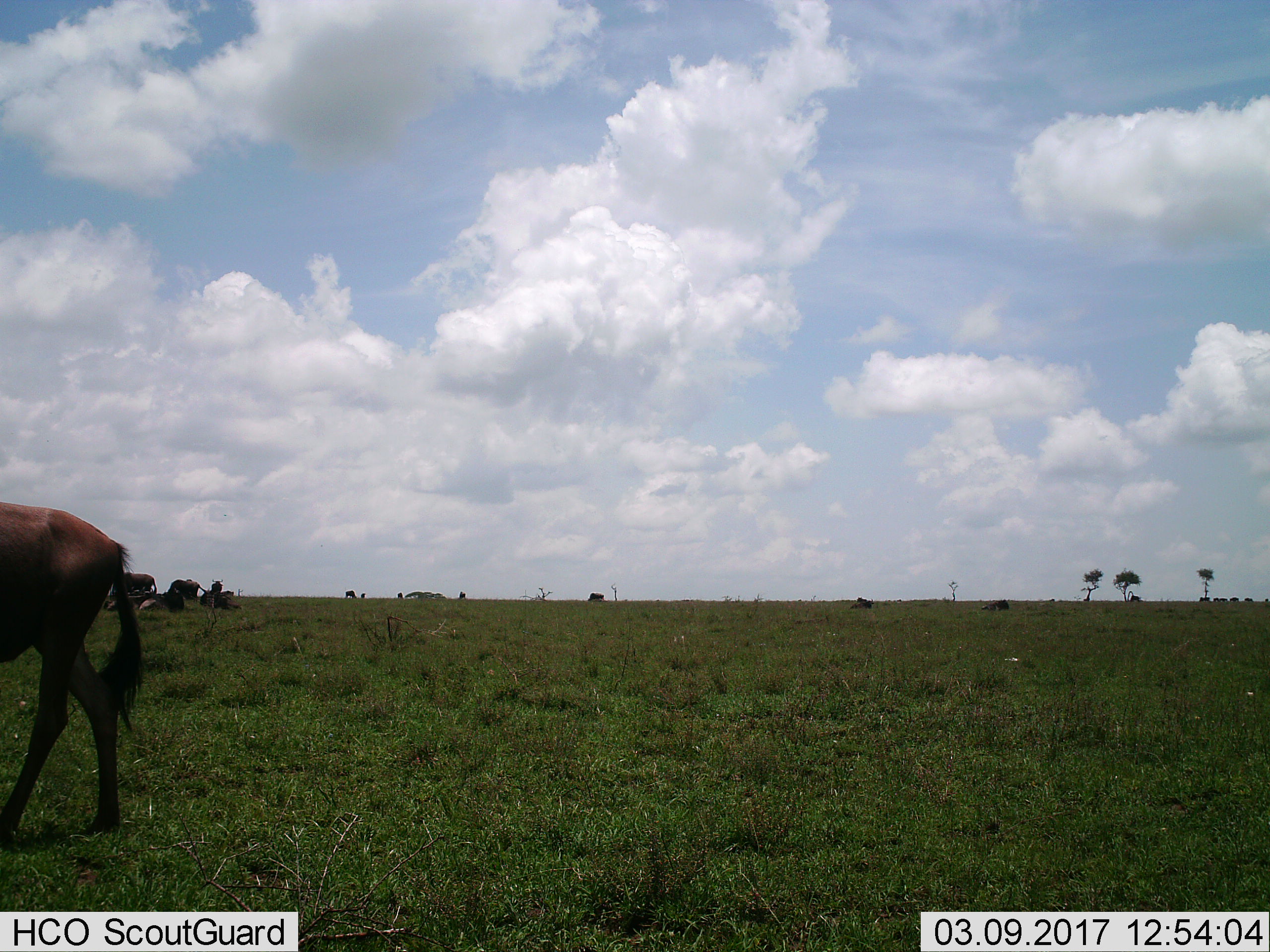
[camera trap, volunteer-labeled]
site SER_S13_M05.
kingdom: Animalia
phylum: Chordata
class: Mammalia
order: Artiodactyla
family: Bovidae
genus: Connochaetes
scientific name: Connochaetes taurinus taurinus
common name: blue wildebeest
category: wildebeestblue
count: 11-50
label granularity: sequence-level